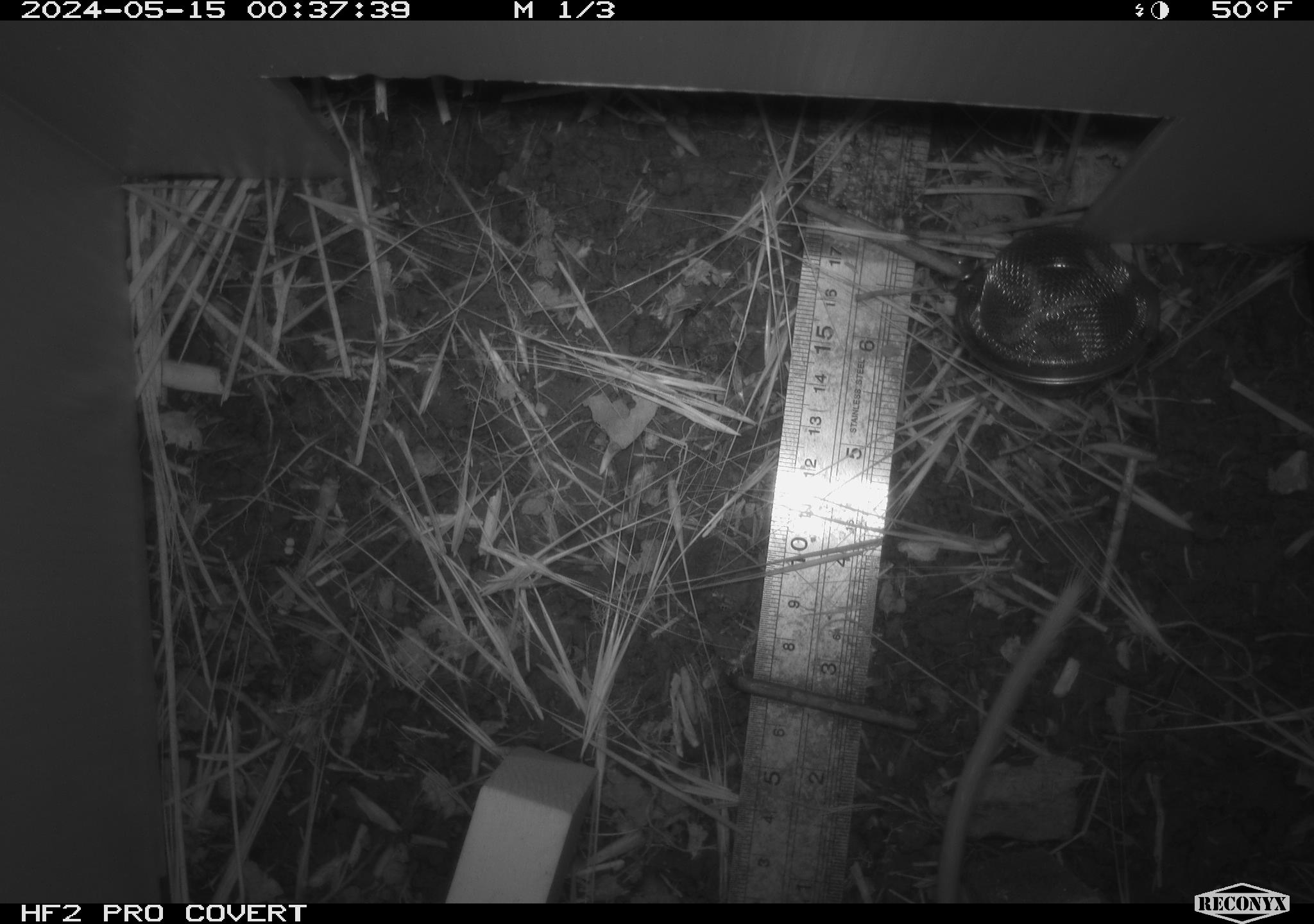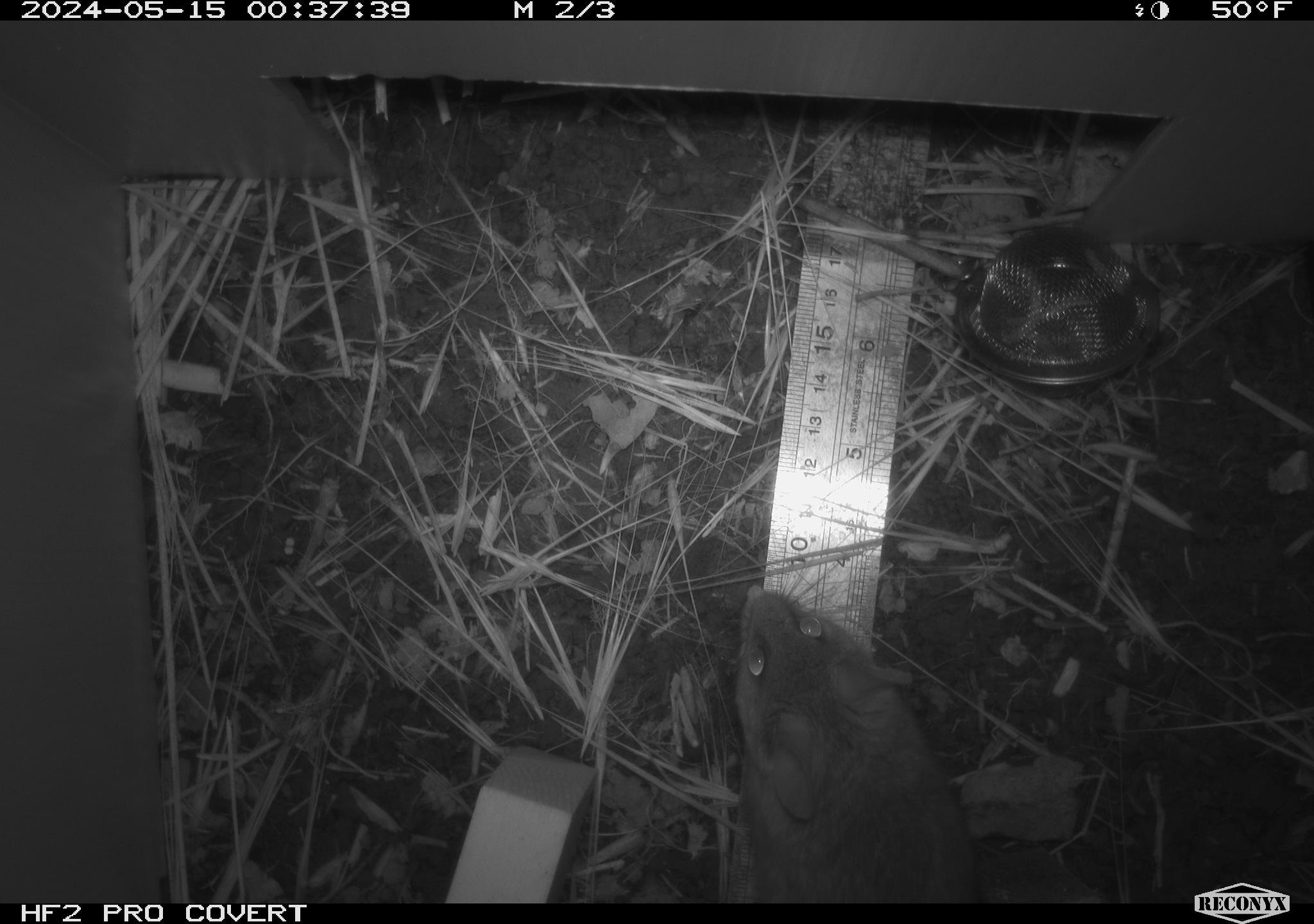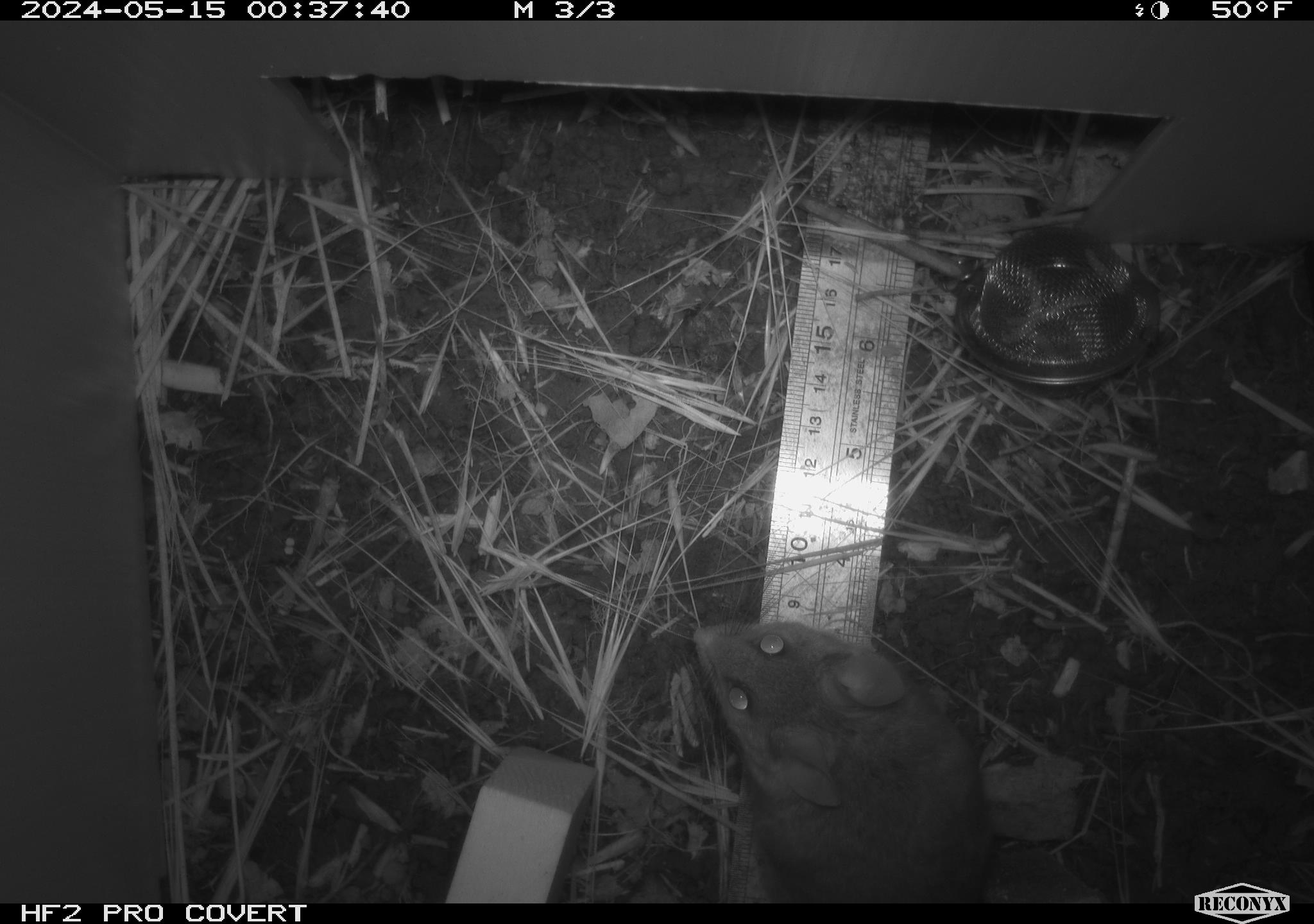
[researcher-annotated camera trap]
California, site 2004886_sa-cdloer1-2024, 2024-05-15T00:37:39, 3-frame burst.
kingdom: Animalia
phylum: Chordata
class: Mammalia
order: Rodentia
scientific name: Rodentia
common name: mouse species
Mouse species (Rodentia).